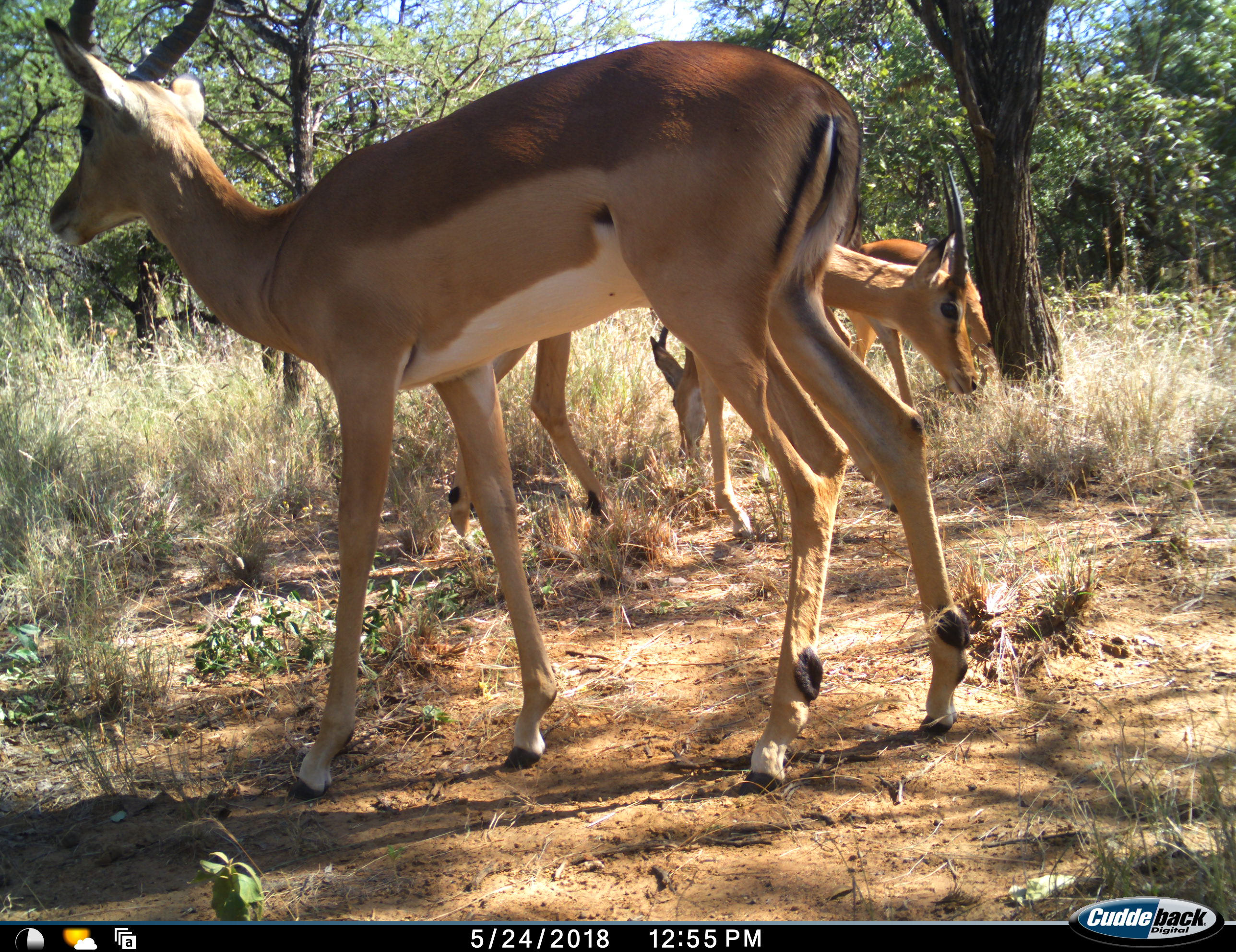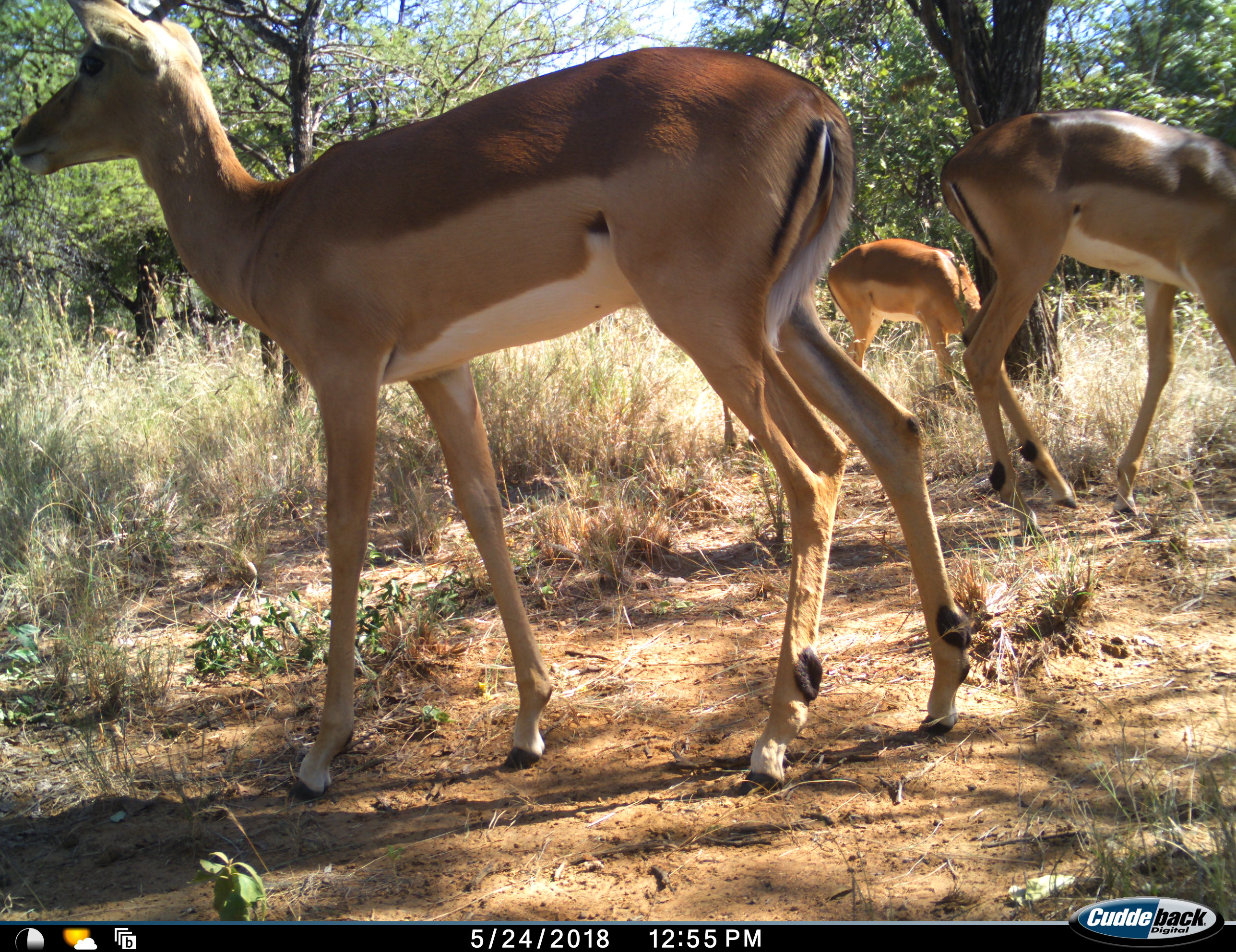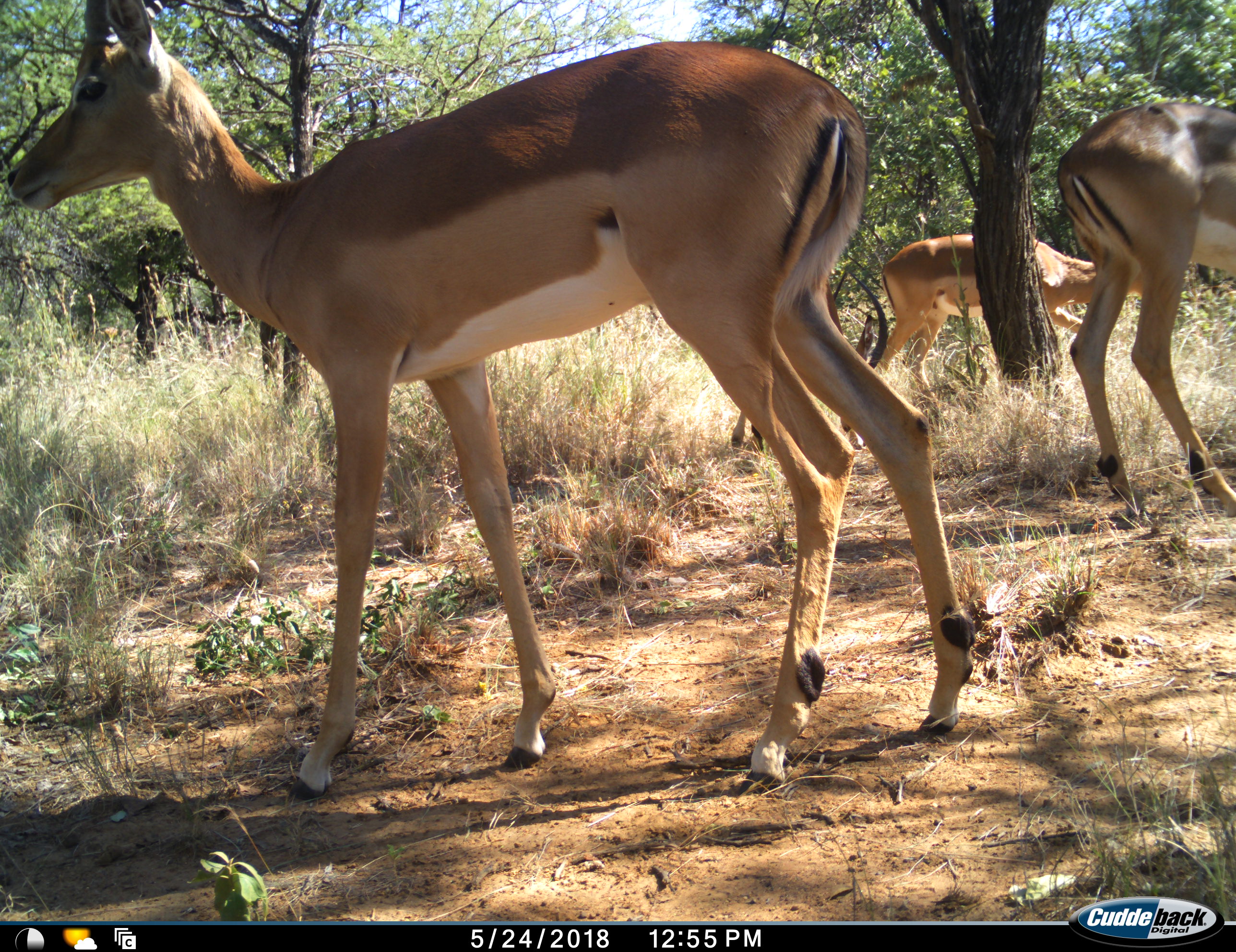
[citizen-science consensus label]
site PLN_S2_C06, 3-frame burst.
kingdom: Animalia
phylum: Chordata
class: Mammalia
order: Artiodactyla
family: Bovidae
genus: Aepyceros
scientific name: Aepyceros melampus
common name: impala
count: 4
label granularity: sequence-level